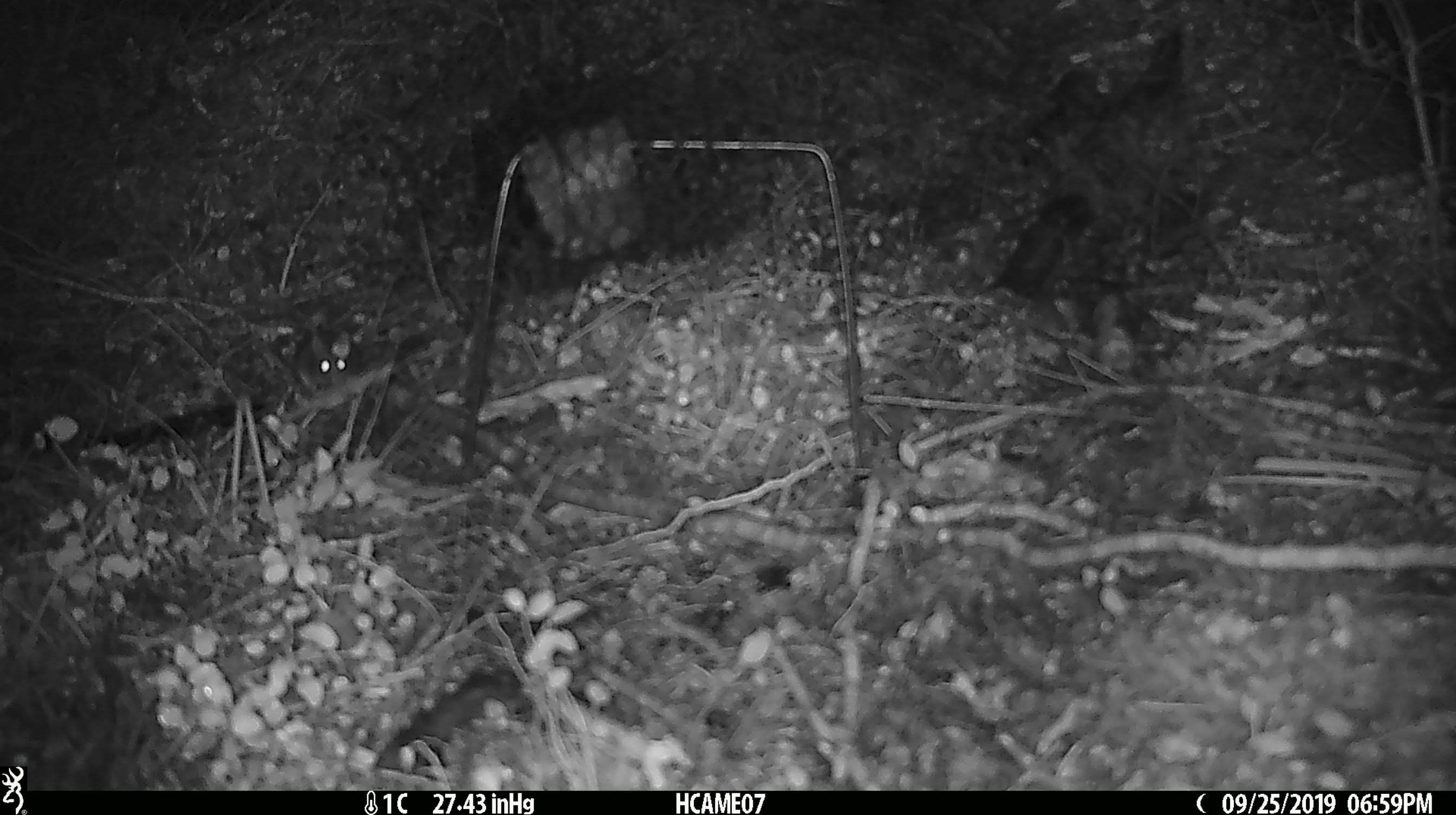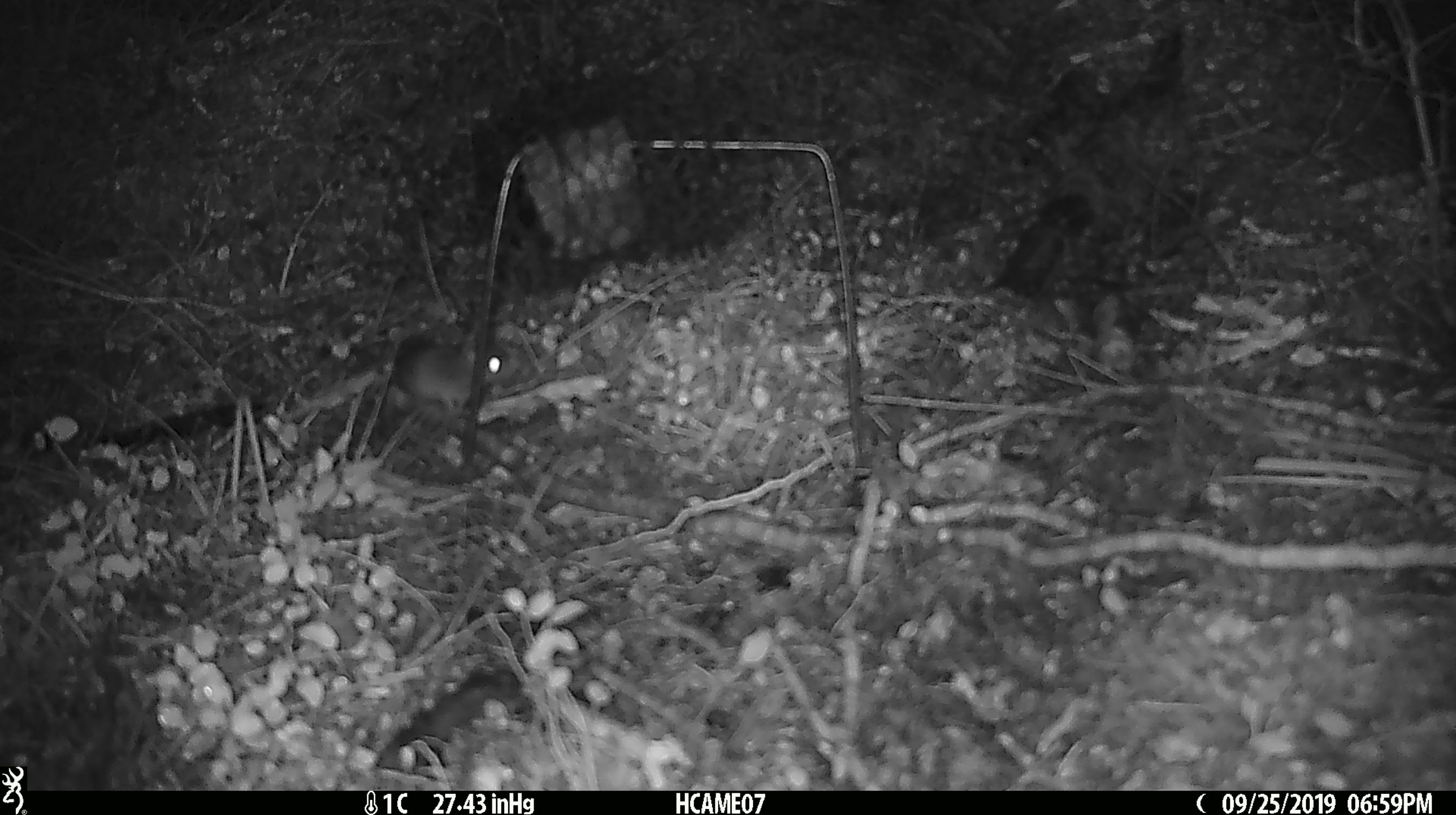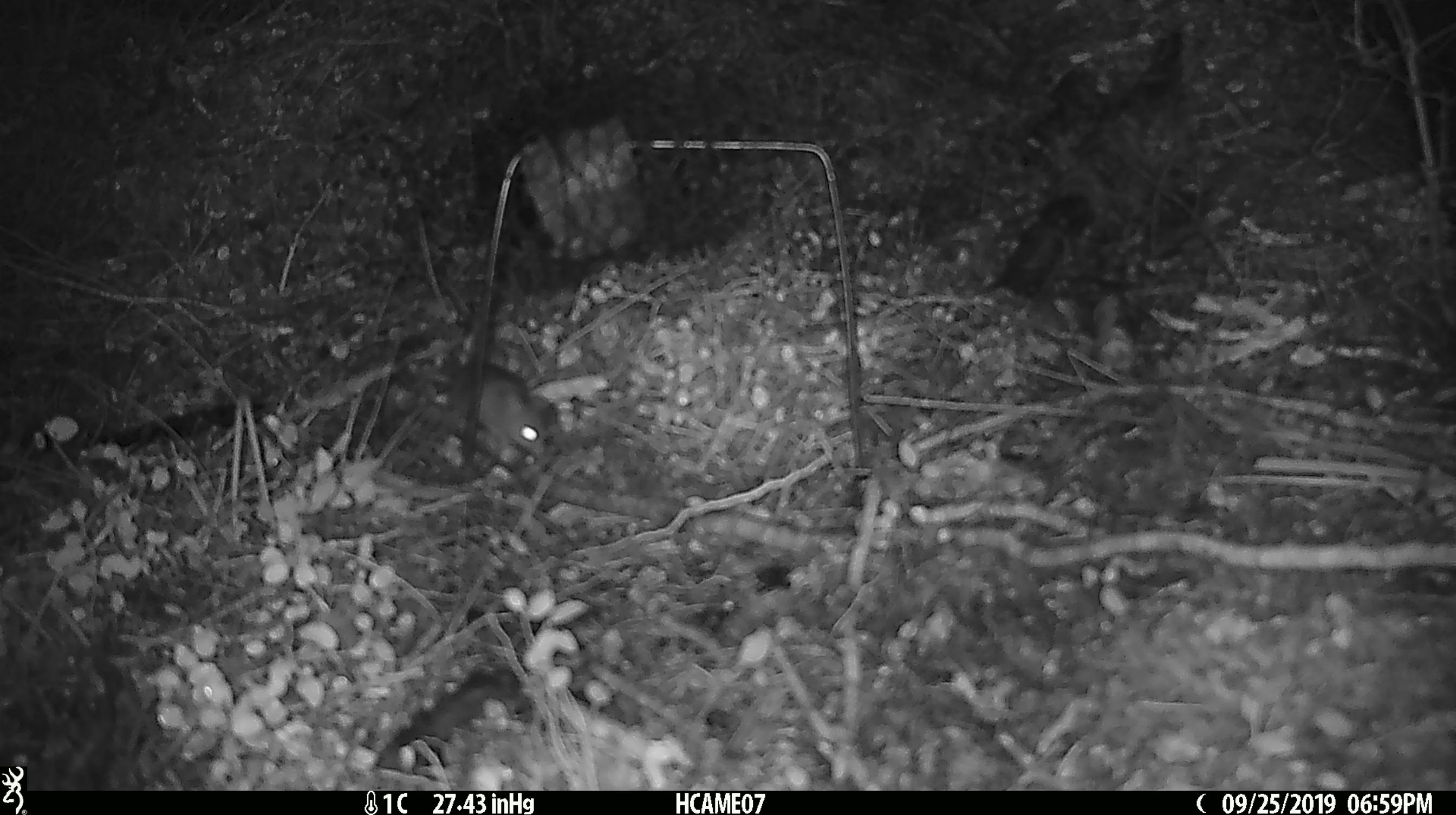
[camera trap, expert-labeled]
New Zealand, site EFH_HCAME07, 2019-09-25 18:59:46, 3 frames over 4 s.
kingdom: Animalia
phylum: Chordata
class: Mammalia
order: Rodentia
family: Muridae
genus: Mus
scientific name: Mus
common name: mouse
Mouse (Mus).